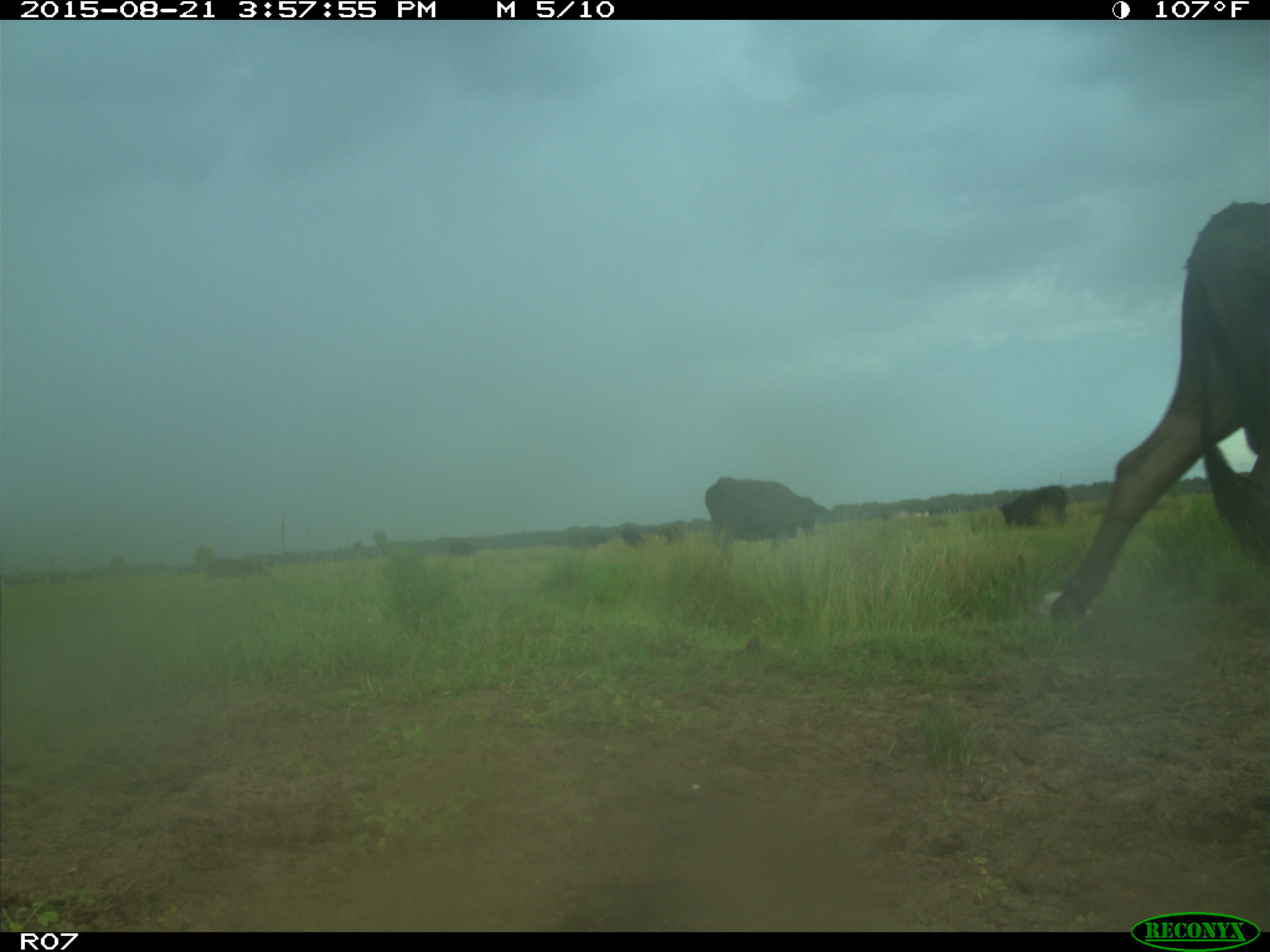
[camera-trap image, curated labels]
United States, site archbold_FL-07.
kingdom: Animalia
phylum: Chordata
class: Mammalia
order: Artiodactyla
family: Bovidae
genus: Bos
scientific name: Bos taurus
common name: domestic cow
Bos taurus (domestic cow).